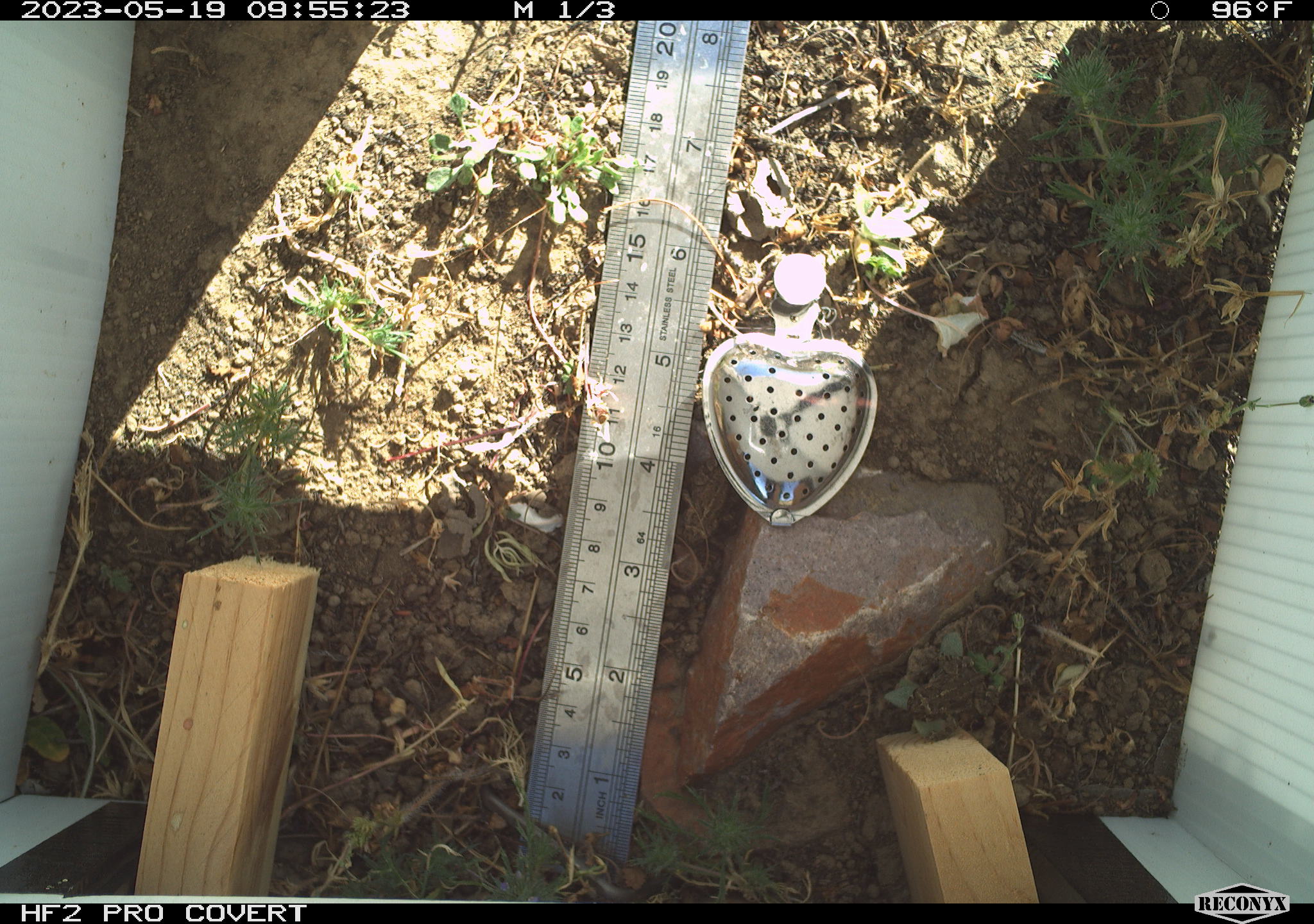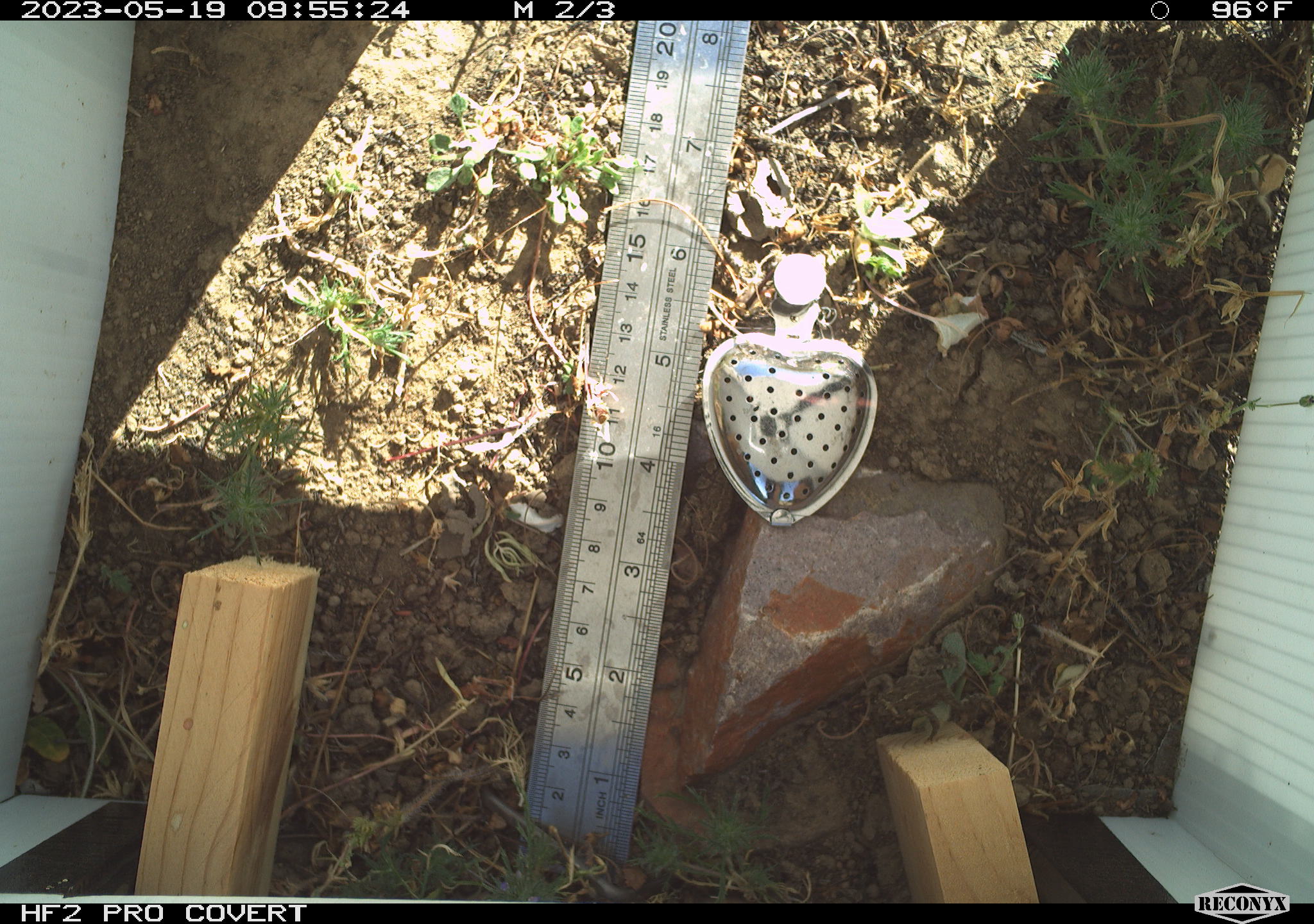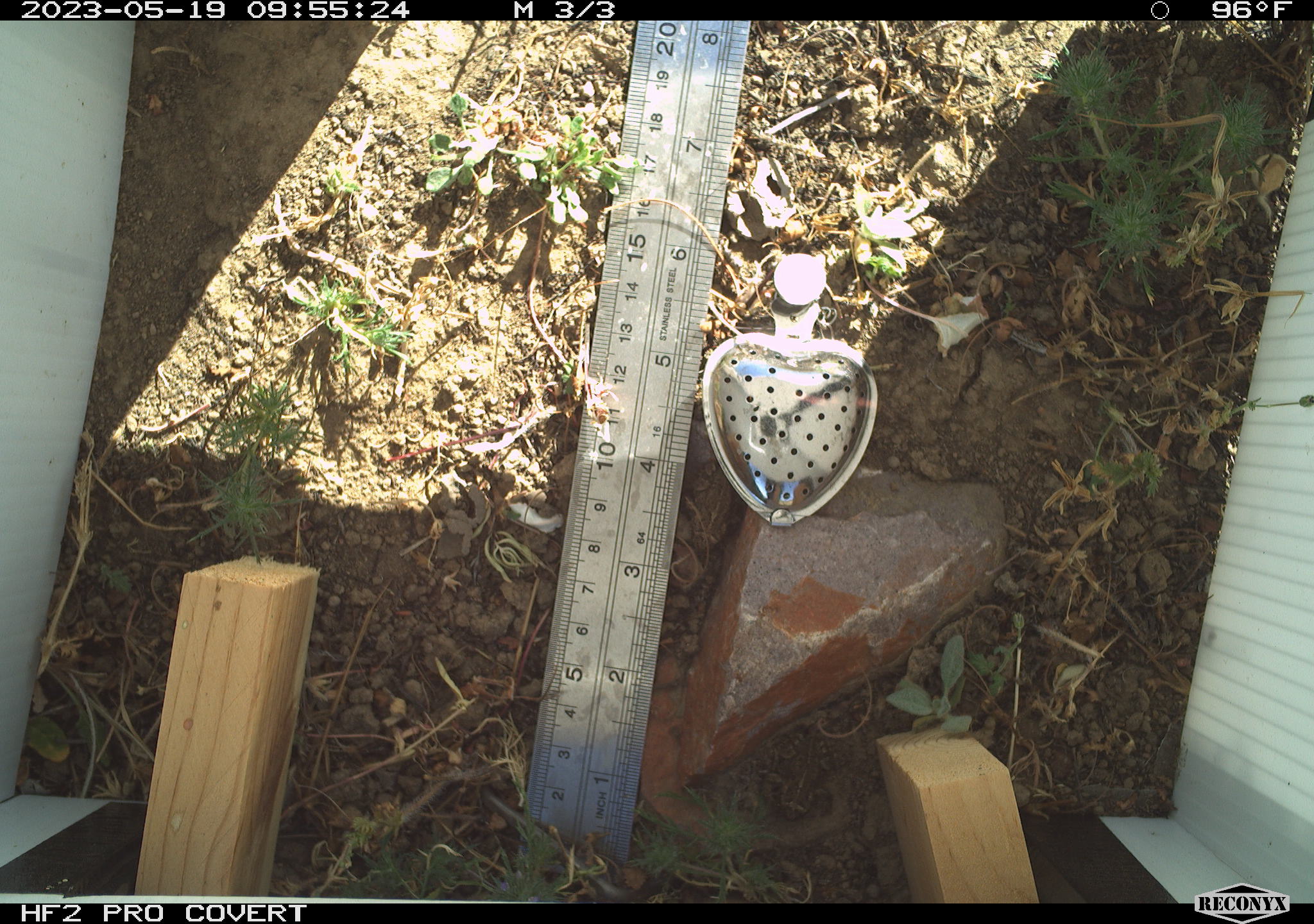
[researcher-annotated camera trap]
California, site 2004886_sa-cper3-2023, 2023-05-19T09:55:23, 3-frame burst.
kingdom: Animalia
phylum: Chordata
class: Amphibia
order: Anura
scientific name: Anura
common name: frogs